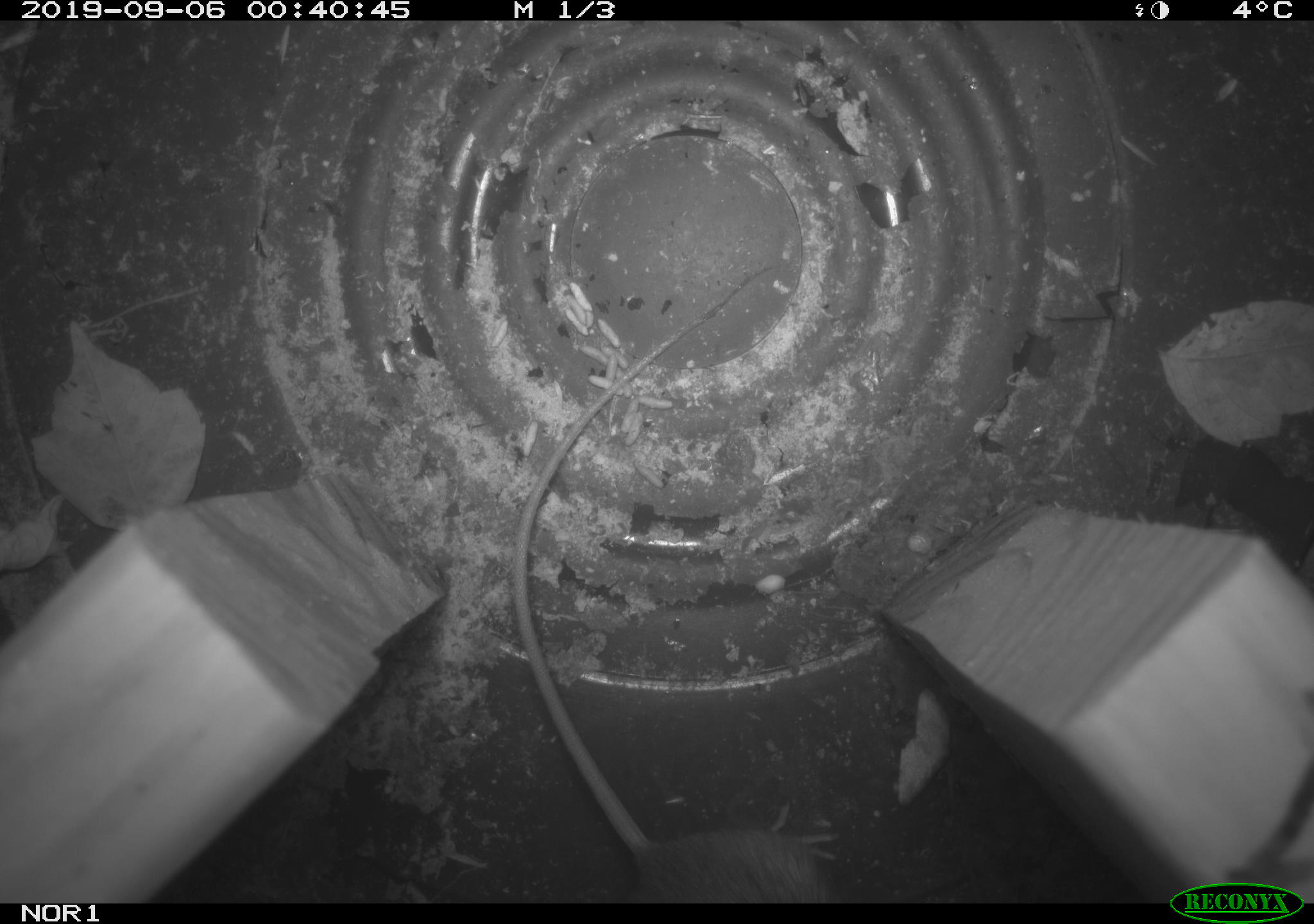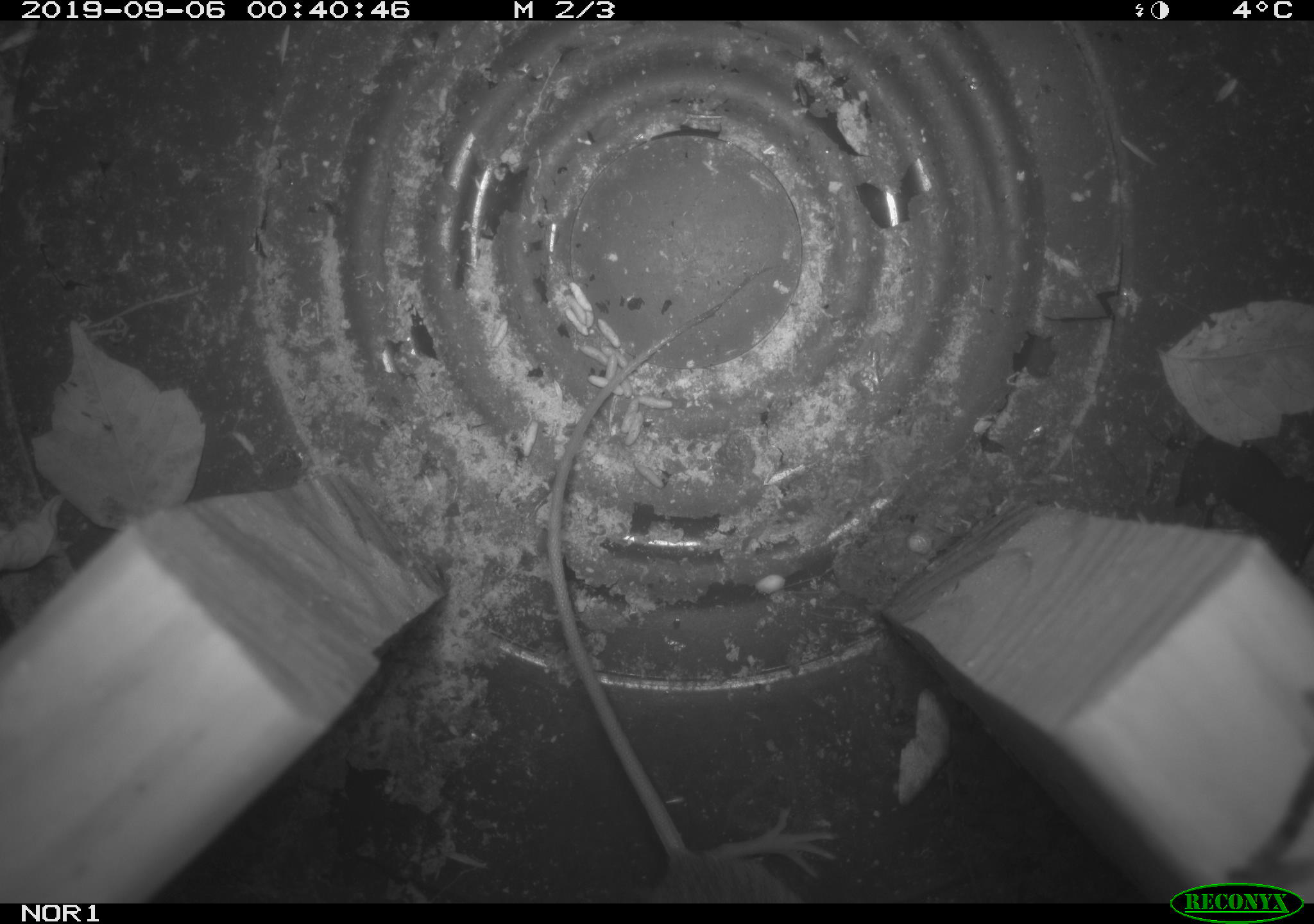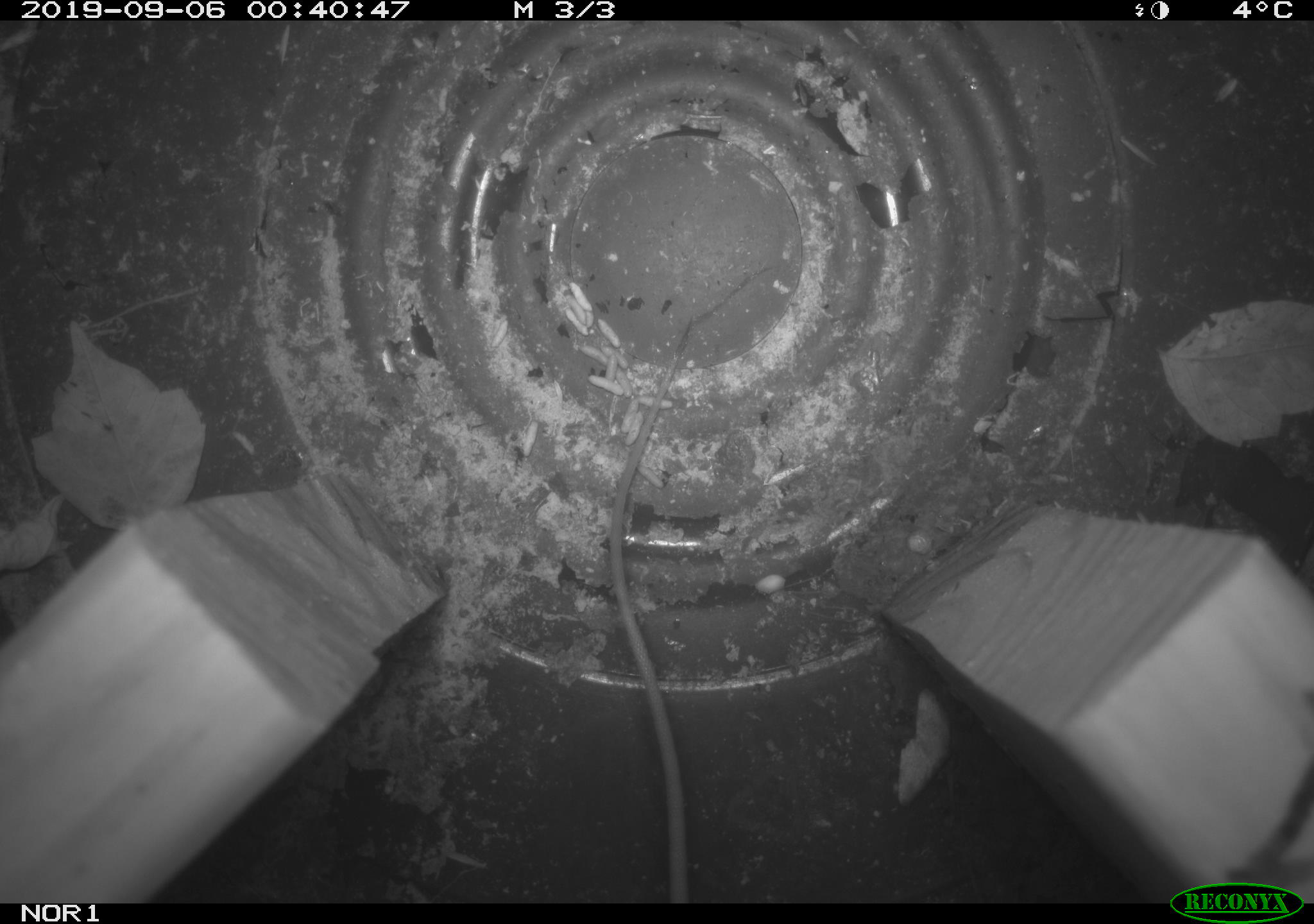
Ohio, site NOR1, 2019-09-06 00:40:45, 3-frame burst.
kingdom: Animalia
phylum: Chordata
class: Mammalia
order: Rodentia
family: Zapodidae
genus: Napaeozapus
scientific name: Napaeozapus insignis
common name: woodland jumping mouse